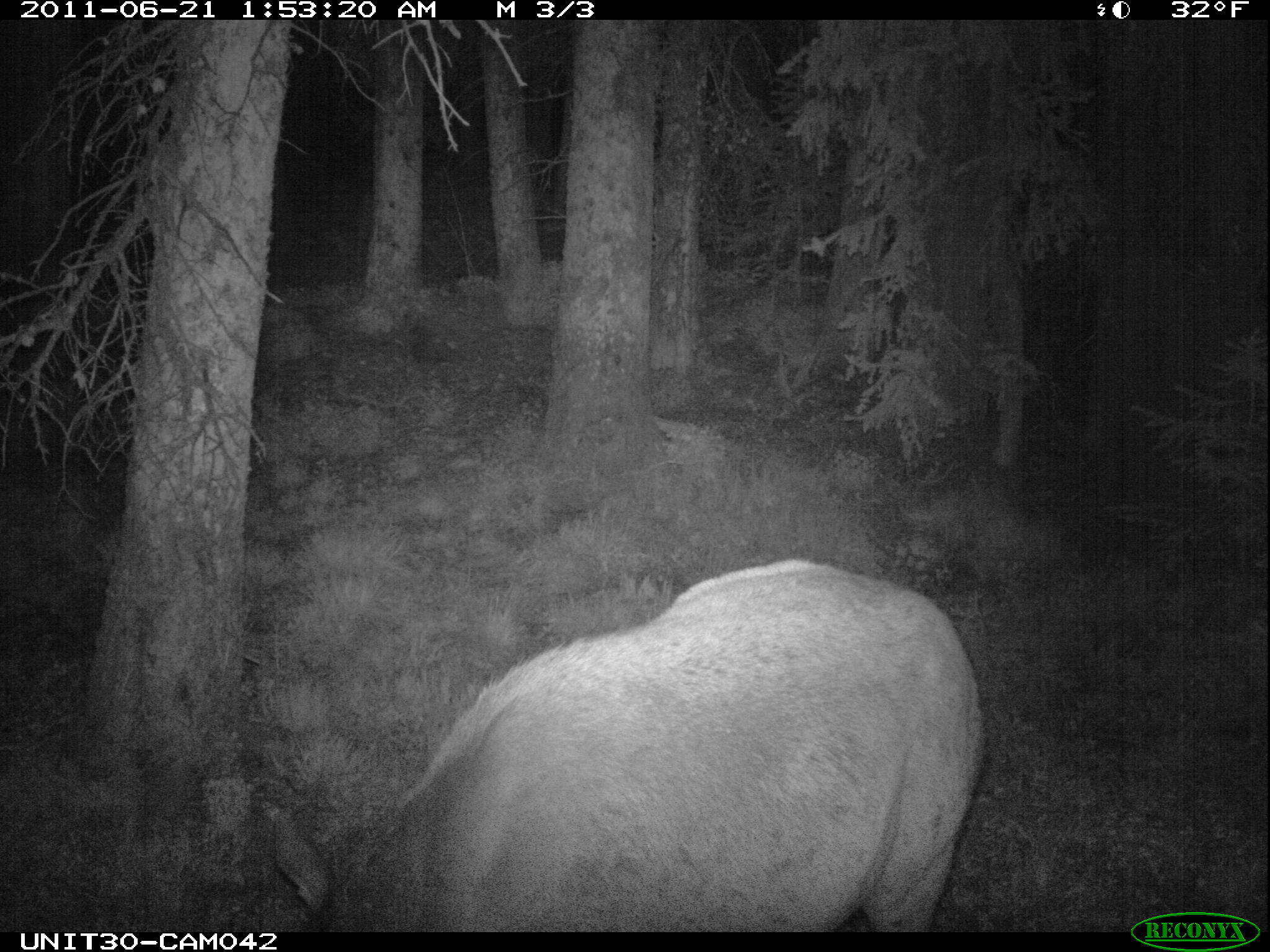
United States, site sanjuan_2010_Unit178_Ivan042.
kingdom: Animalia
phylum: Chordata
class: Mammalia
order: Artiodactyla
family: Cervidae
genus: Cervus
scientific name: Cervus elaphus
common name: red deer